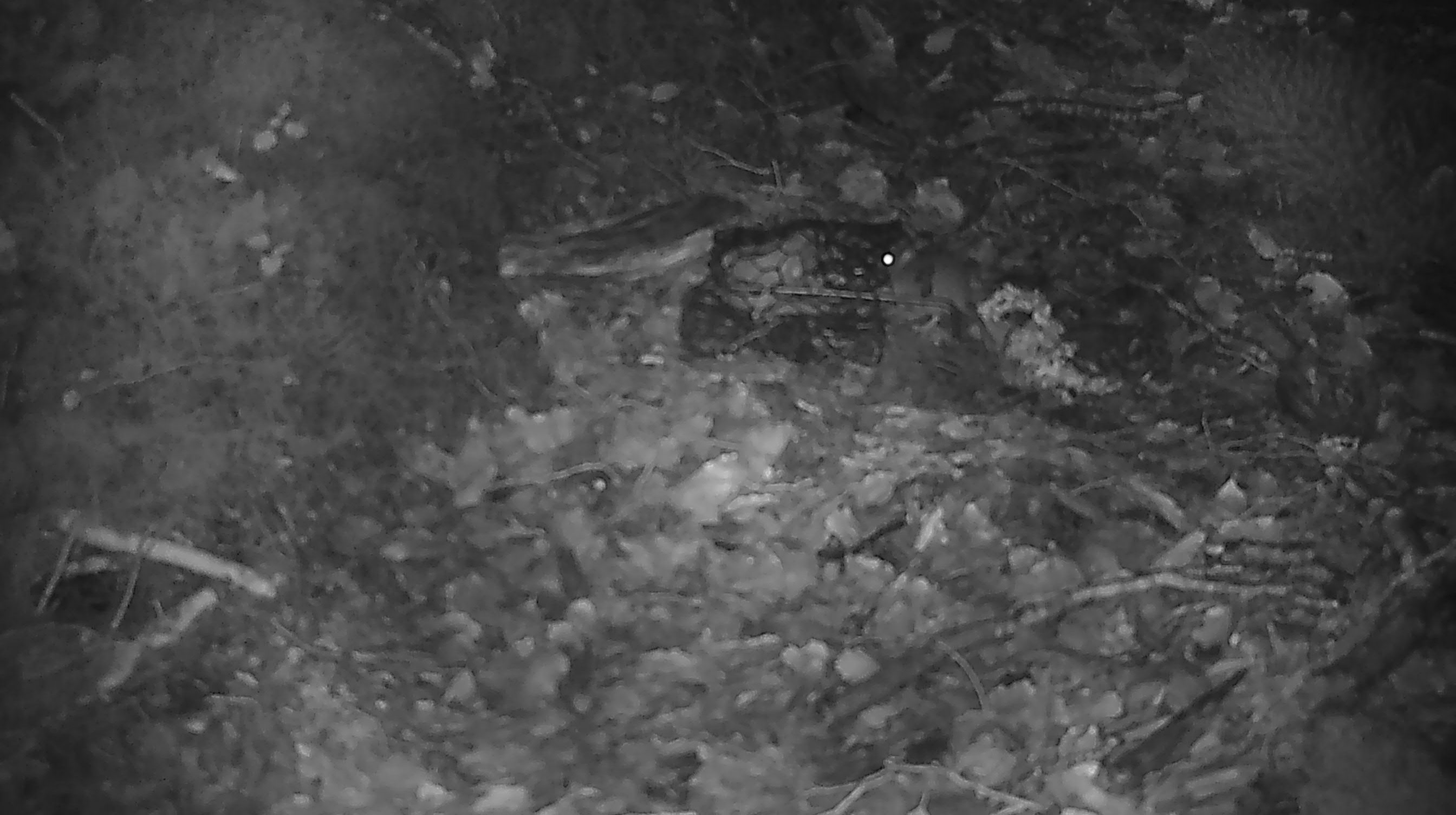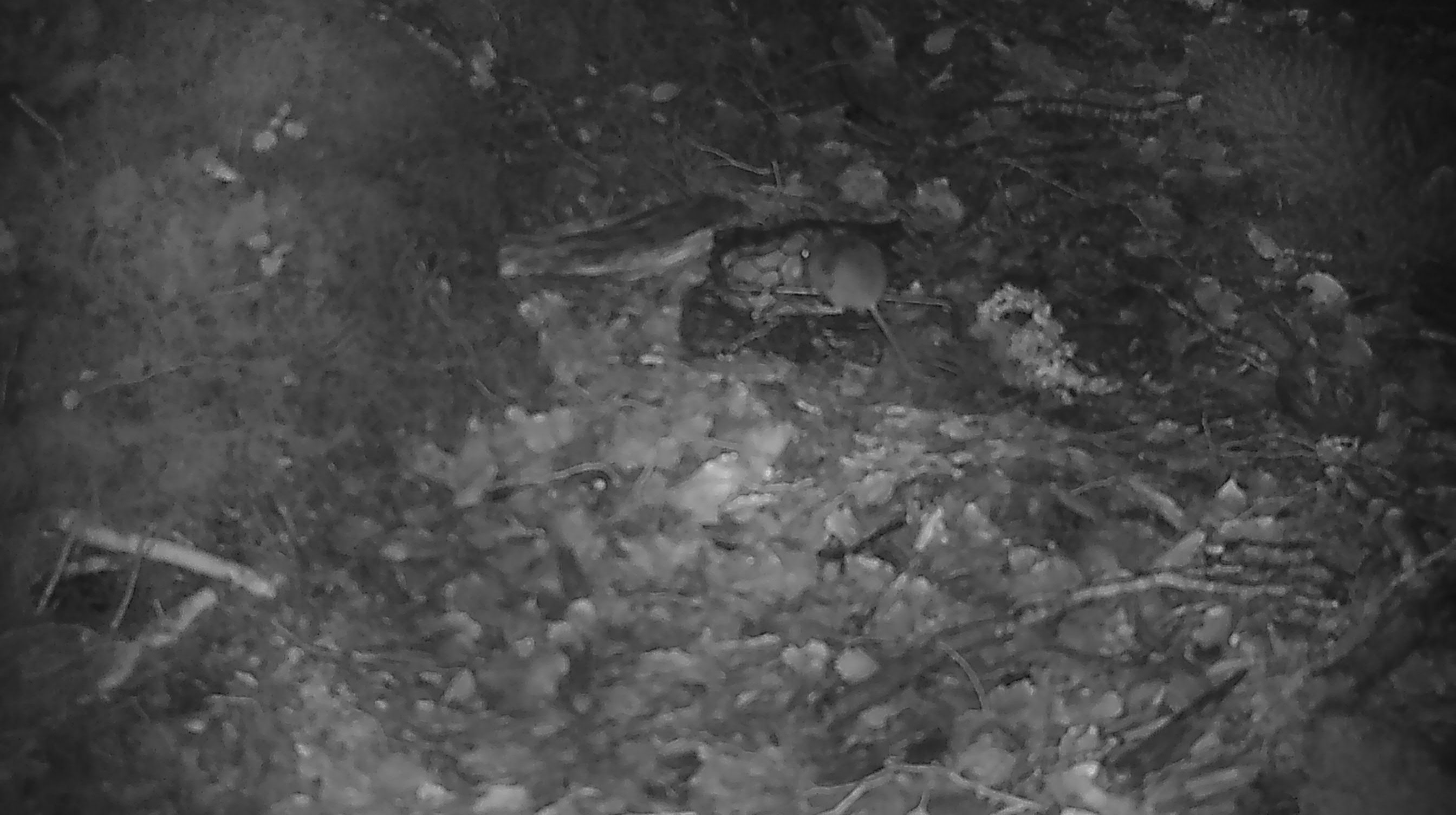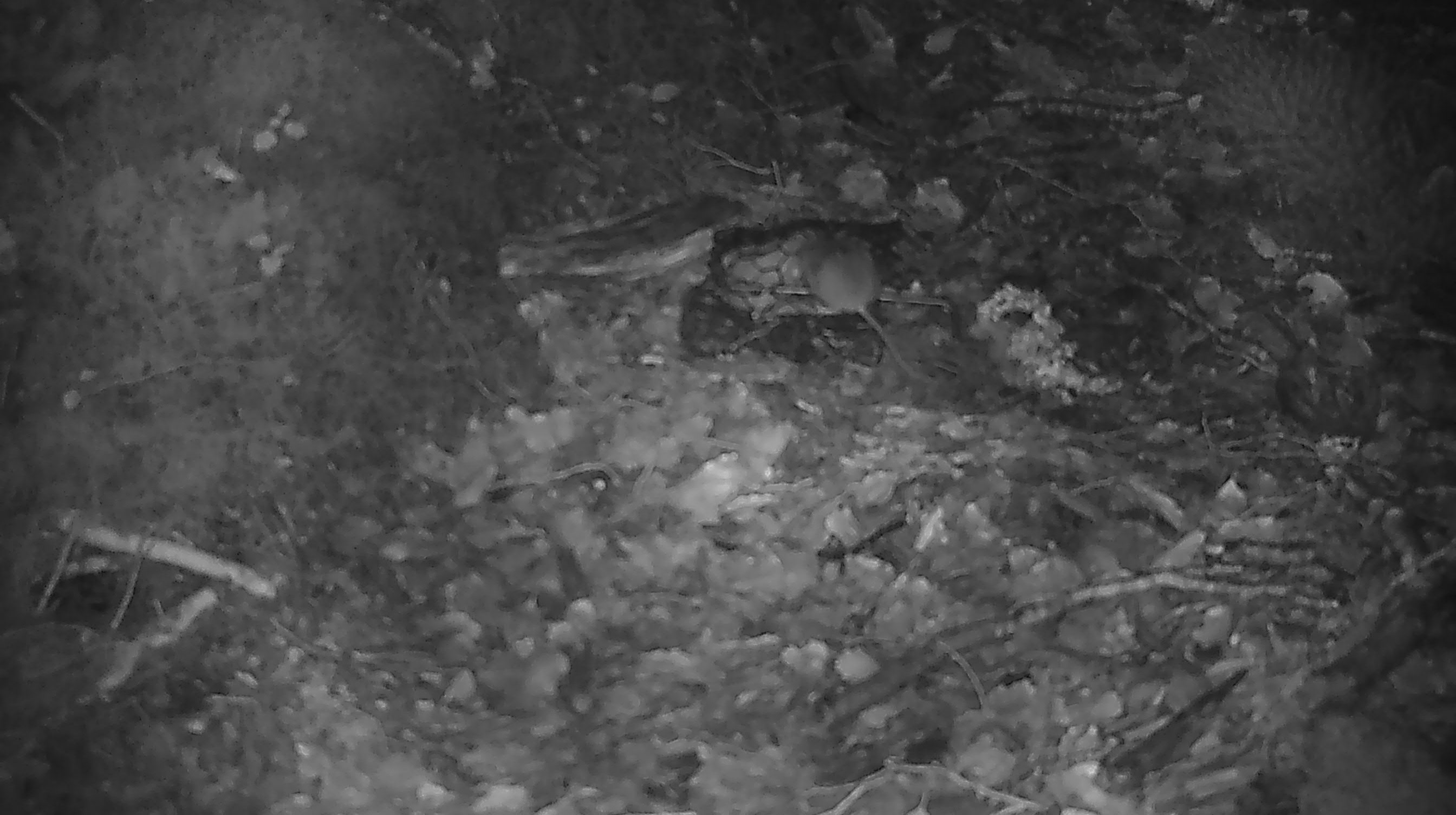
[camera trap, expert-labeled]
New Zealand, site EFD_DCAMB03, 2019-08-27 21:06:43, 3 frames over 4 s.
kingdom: Animalia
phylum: Chordata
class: Mammalia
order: Rodentia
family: Muridae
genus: Mus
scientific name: Mus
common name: mouse